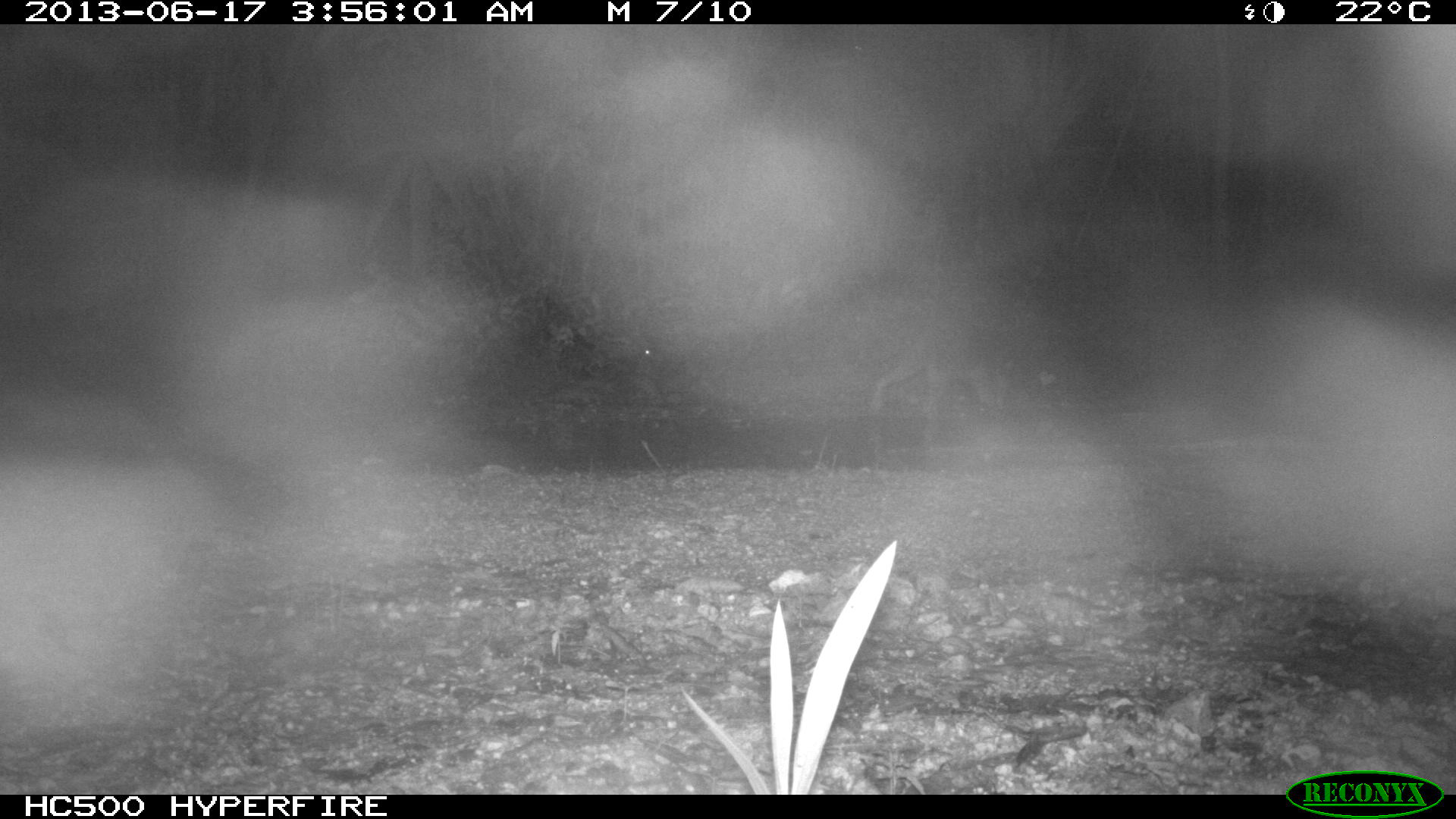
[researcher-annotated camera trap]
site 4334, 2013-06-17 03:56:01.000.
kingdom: Animalia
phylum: Chordata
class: Mammalia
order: Carnivora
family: Procyonidae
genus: Procyon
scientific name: Procyon lotor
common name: common raccoon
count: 1